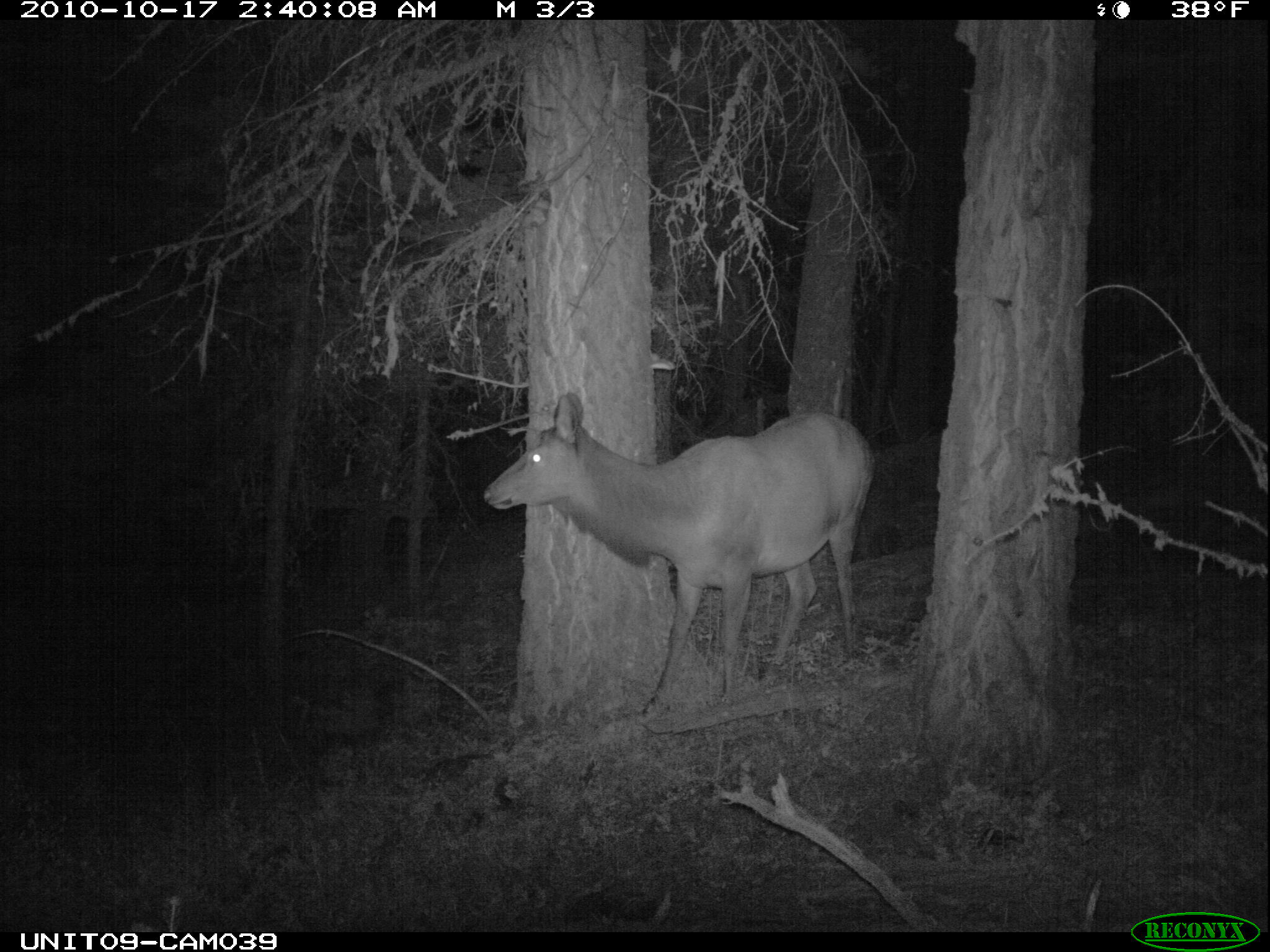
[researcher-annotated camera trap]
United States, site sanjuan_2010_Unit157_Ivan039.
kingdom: Animalia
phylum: Chordata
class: Mammalia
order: Artiodactyla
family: Cervidae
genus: Cervus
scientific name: Cervus elaphus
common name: red deer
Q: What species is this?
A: Cervus elaphus (red deer).